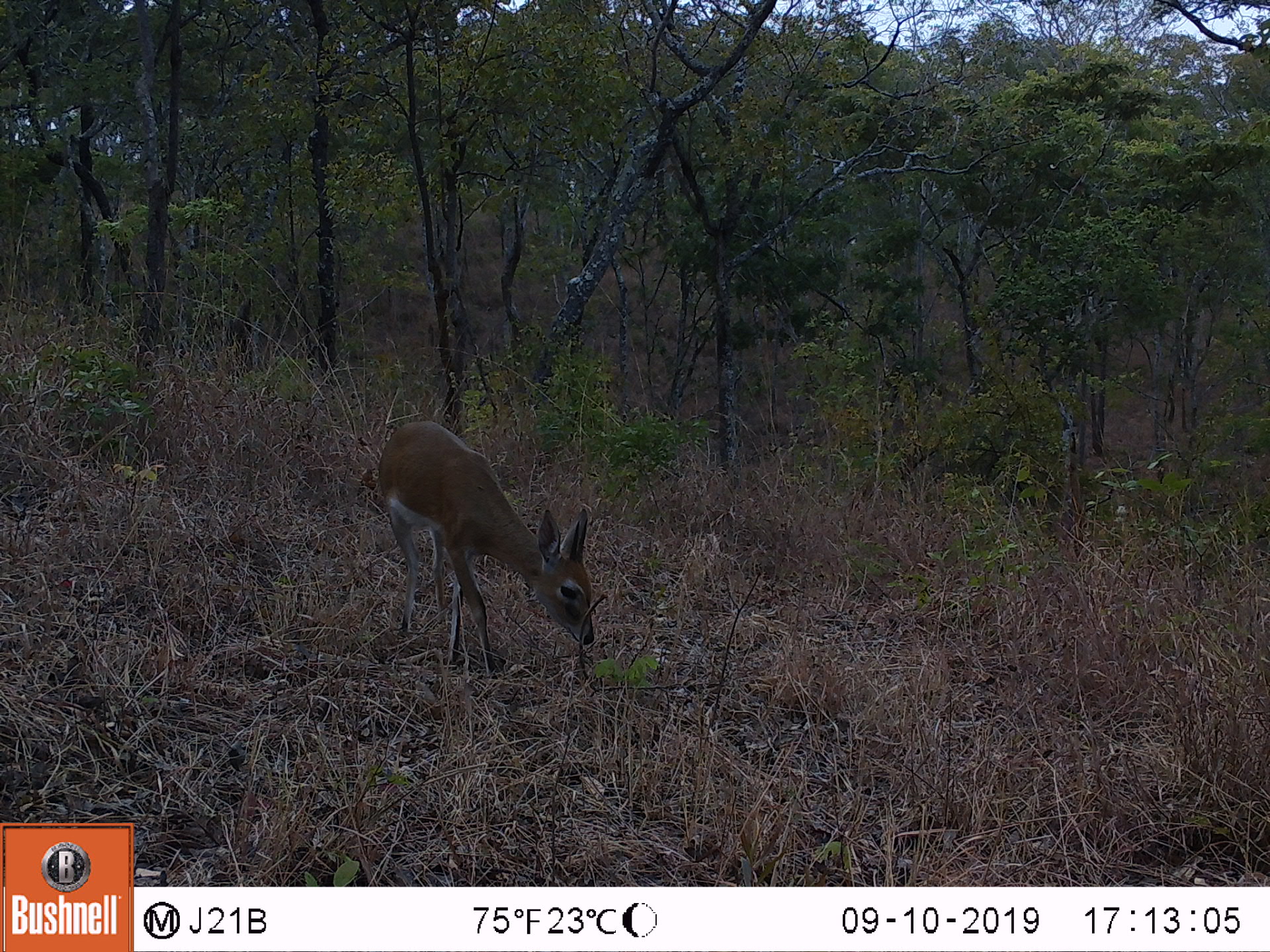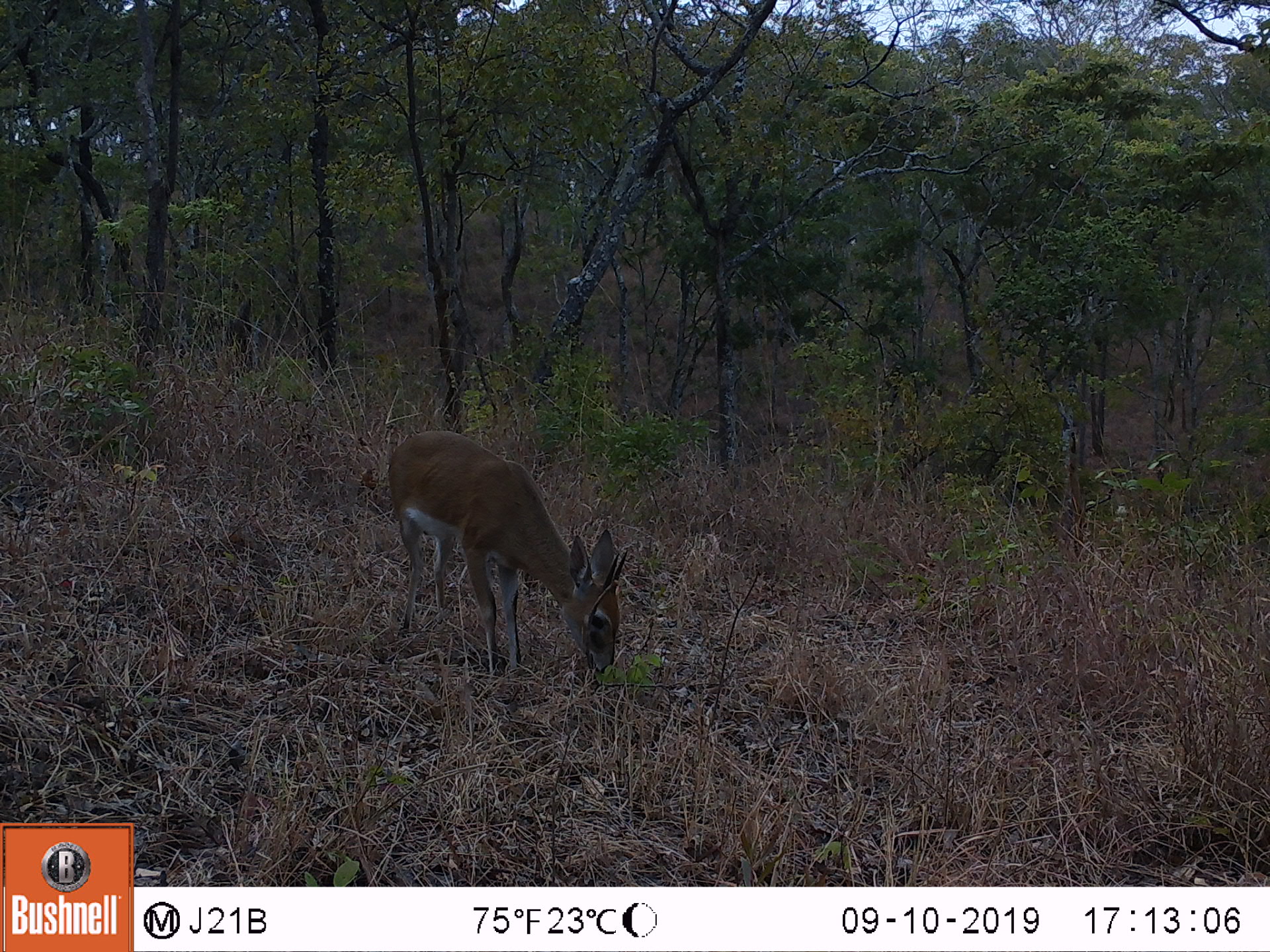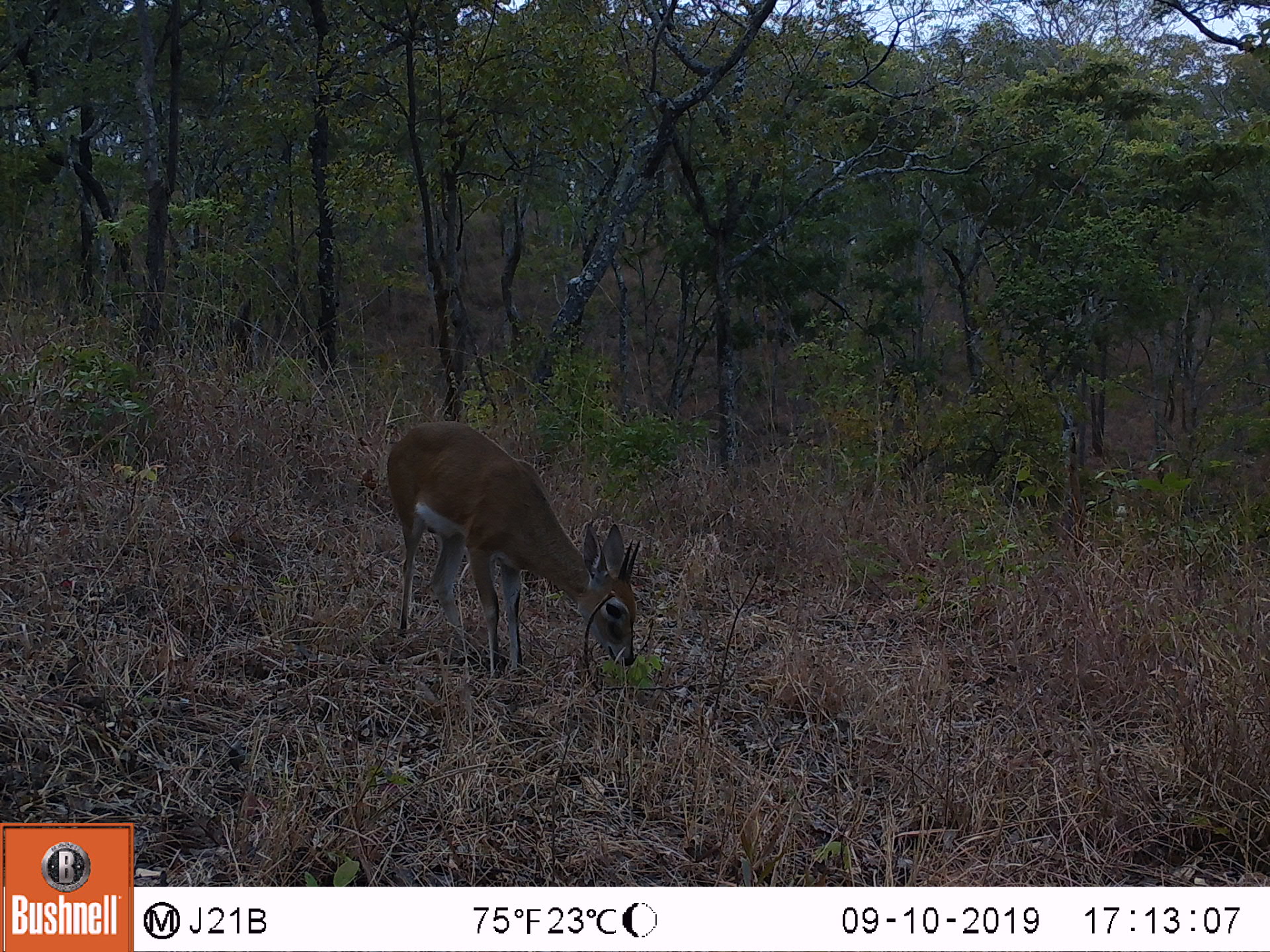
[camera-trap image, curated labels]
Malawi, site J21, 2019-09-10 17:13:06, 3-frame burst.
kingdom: Animalia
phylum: Chordata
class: Mammalia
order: Artiodactyla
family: Bovidae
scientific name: Antilopinae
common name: small antelope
Small antelope (Antilopinae), count 1.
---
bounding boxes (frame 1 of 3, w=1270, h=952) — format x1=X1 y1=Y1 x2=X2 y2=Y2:
small antelope: x1=381 y1=413 x2=599 y2=675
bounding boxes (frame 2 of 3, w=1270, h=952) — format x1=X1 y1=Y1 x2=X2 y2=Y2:
small antelope: x1=387 y1=432 x2=621 y2=678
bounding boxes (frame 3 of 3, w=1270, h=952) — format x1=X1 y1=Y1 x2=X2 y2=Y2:
small antelope: x1=386 y1=420 x2=639 y2=676